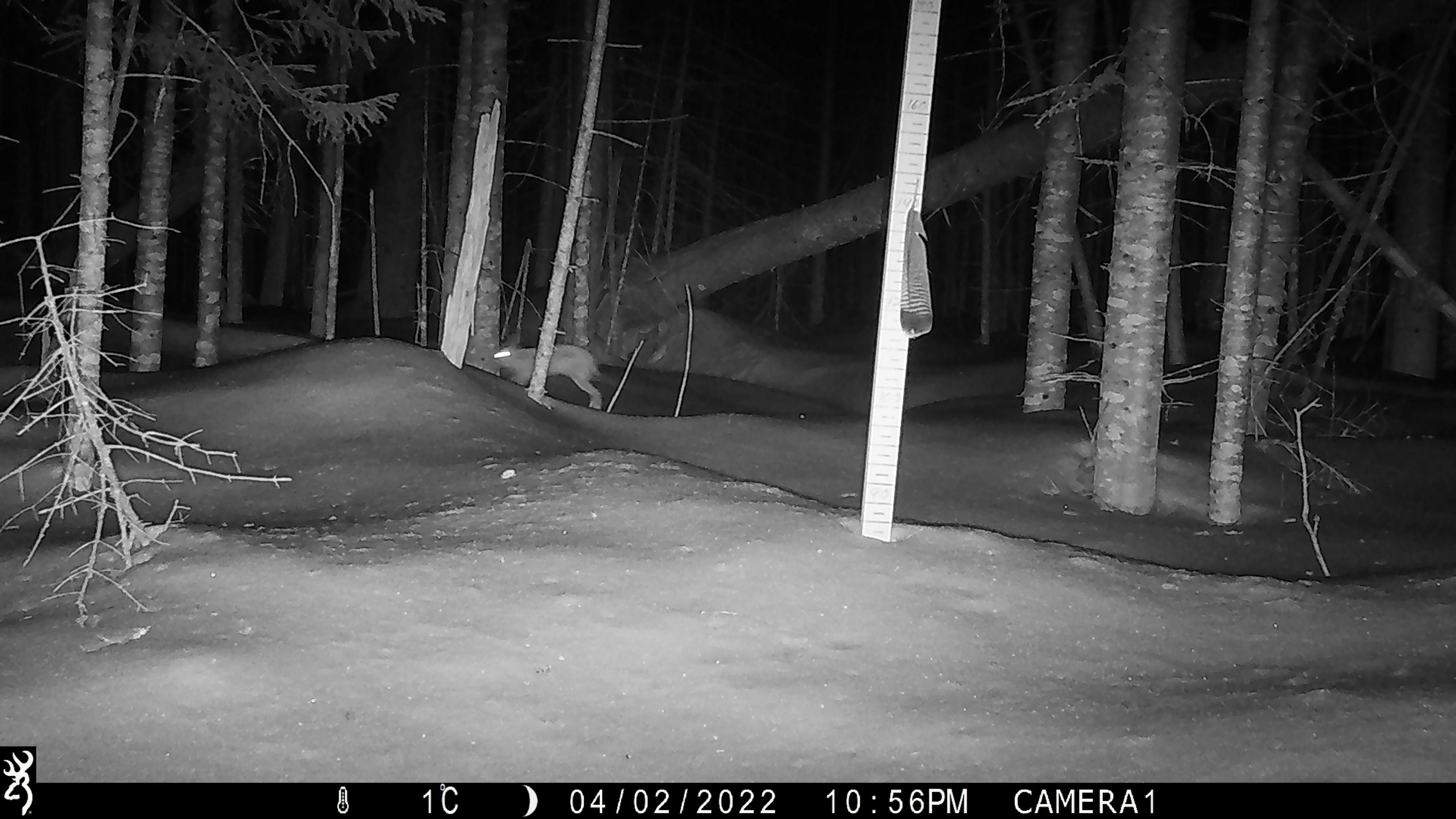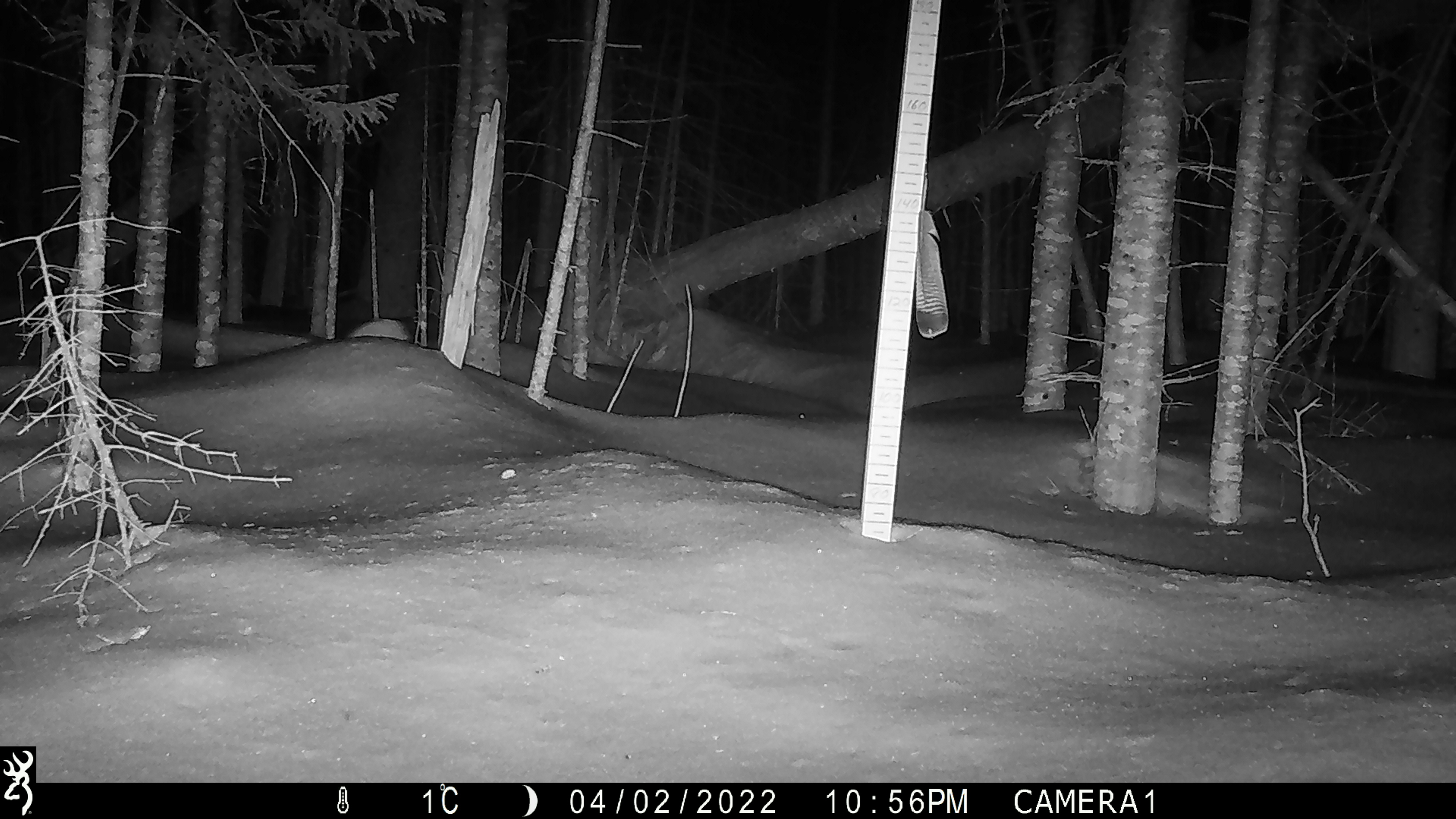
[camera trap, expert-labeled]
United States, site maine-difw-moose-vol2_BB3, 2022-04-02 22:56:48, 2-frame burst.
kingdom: Animalia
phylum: Chordata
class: Mammalia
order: Lagomorpha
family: Leporidae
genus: Lepus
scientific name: Lepus americanus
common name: snowshoe hare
Snowshoe hare (Lepus americanus).